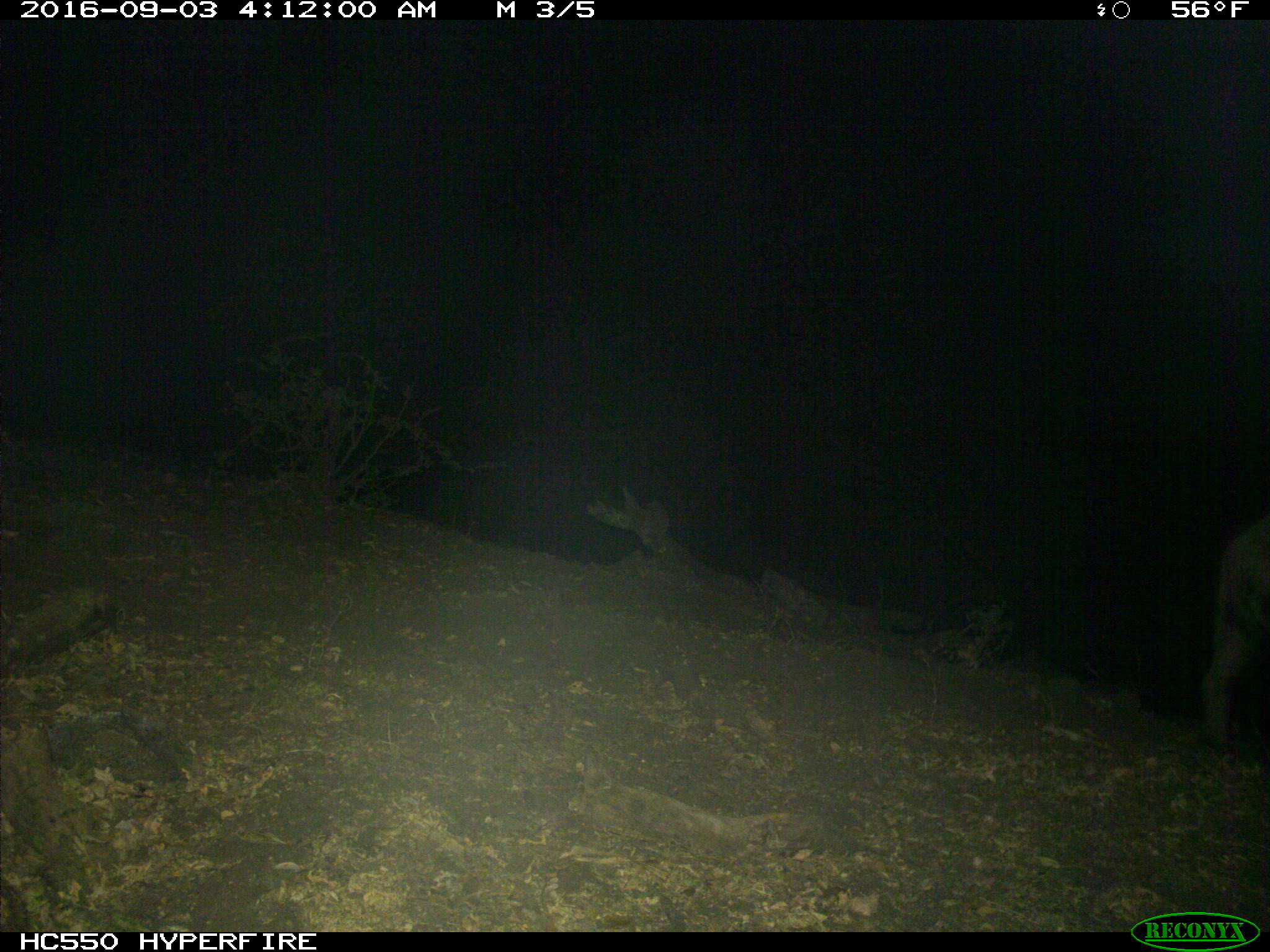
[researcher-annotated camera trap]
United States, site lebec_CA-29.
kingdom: Animalia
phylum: Chordata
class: Mammalia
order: Artiodactyla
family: Suidae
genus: Sus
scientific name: Sus scrofa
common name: wild boar